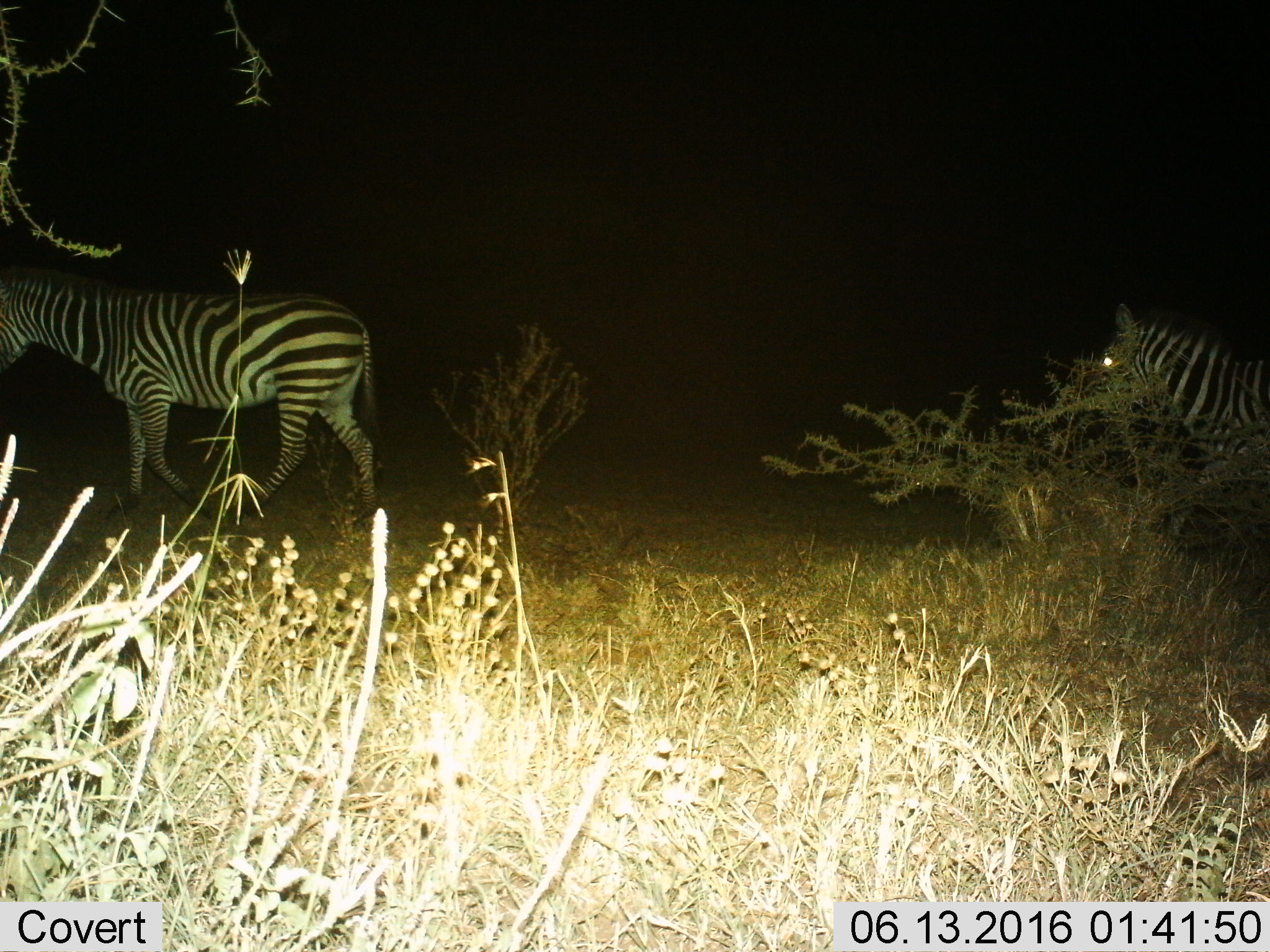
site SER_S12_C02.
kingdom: Animalia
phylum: Chordata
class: Mammalia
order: Perissodactyla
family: Equidae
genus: Equus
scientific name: Equus quagga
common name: plains zebra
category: zebraplains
Zebraplains (plains zebra) (Equus quagga), count 2. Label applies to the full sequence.